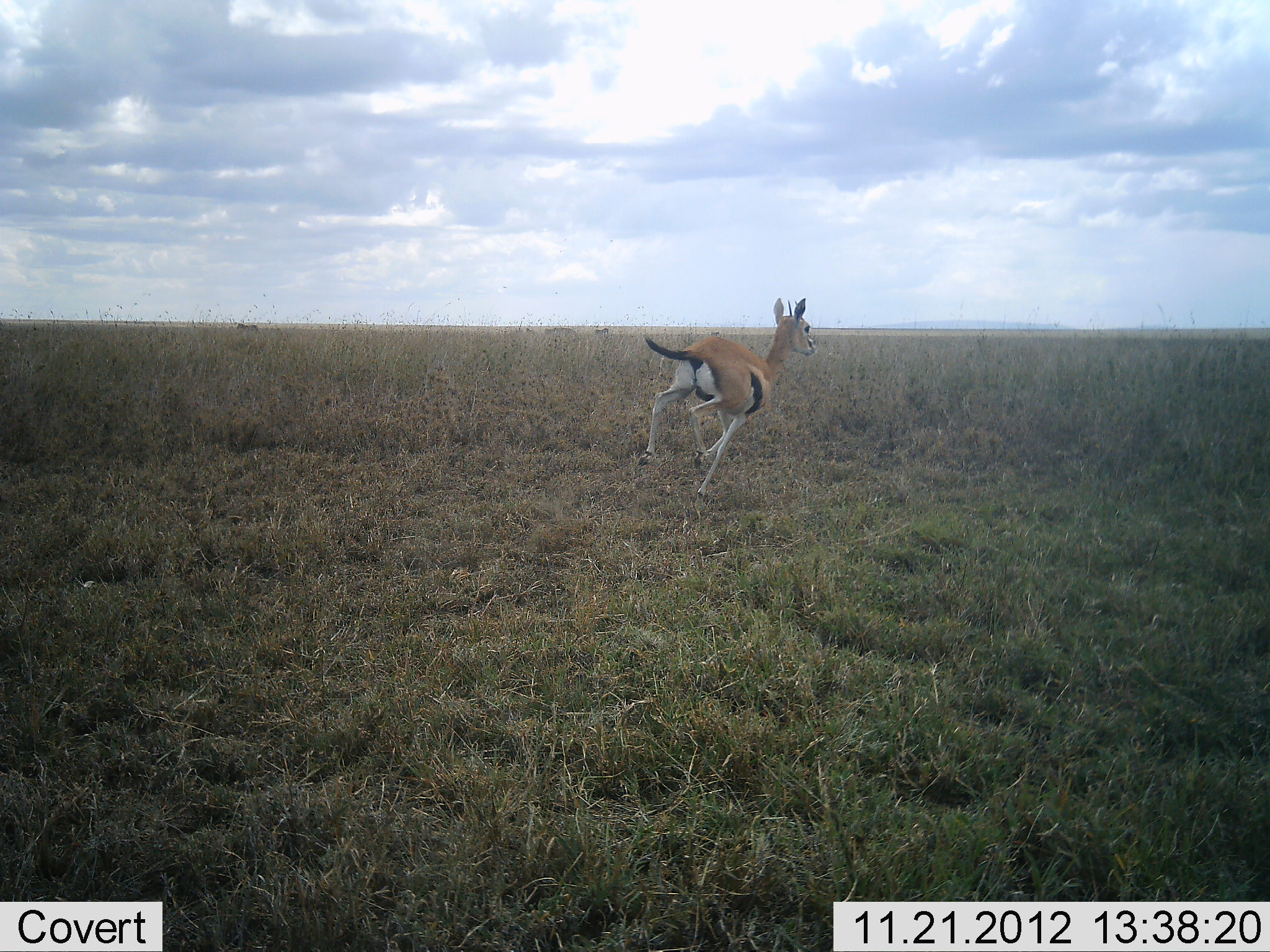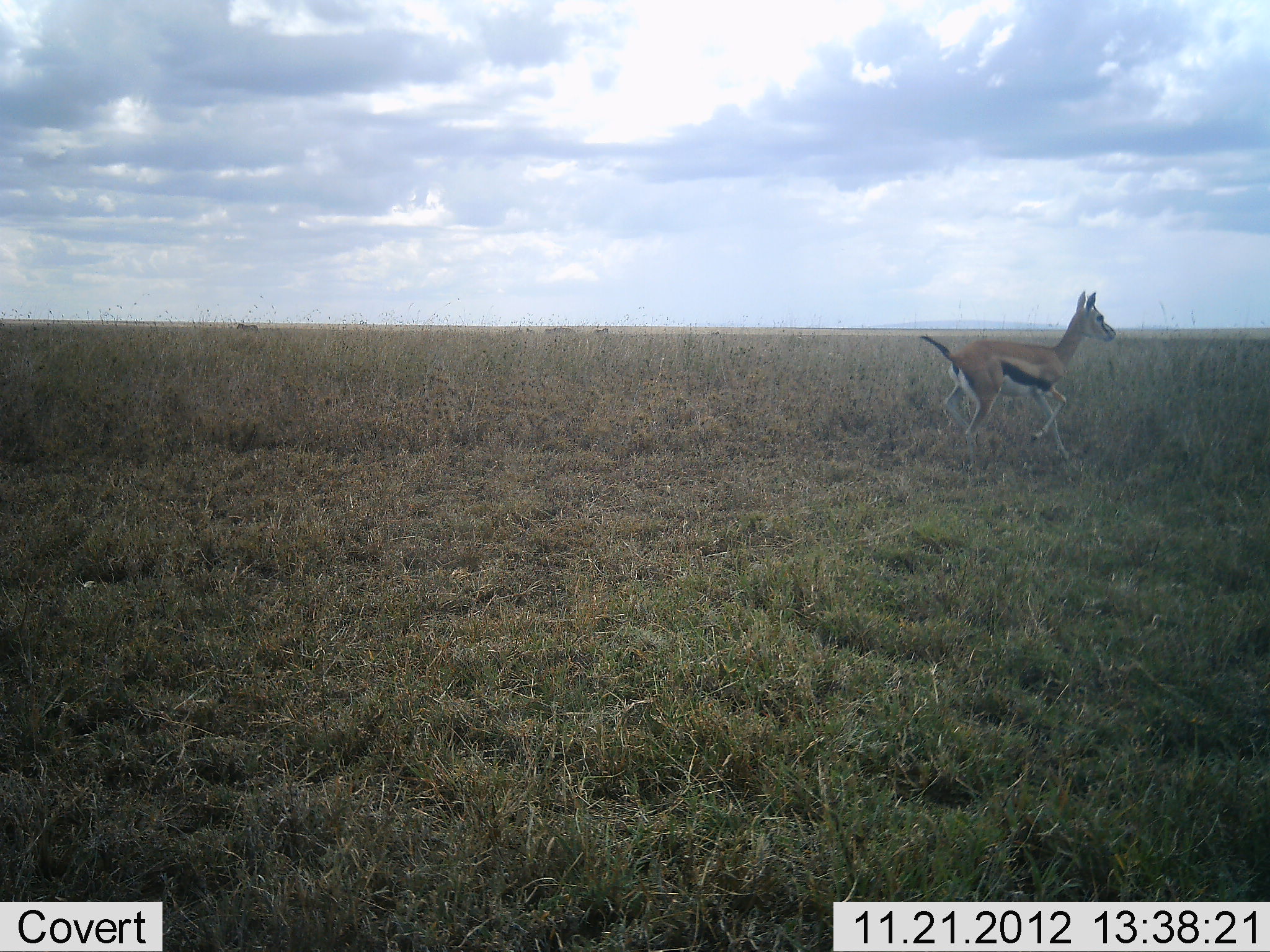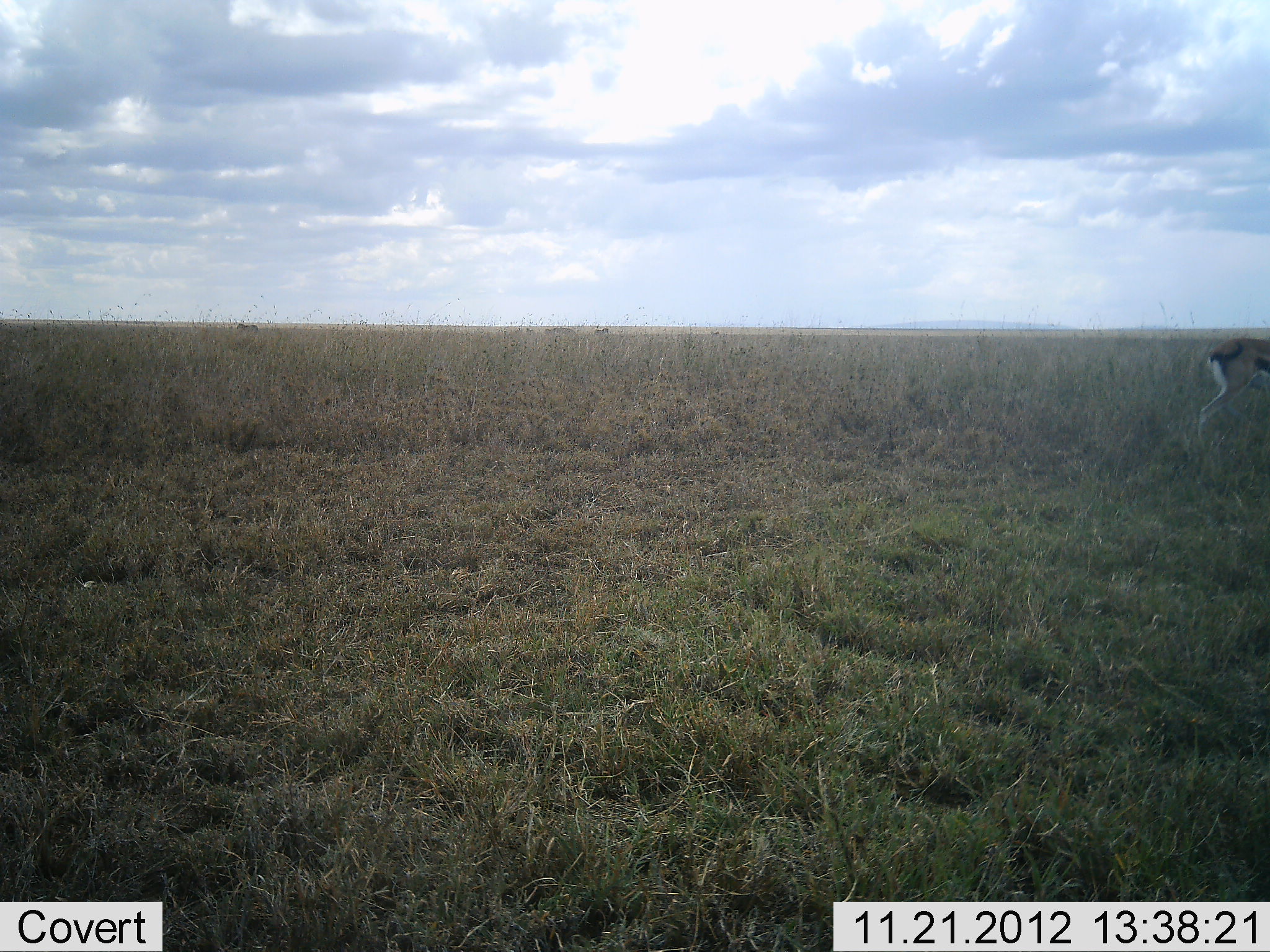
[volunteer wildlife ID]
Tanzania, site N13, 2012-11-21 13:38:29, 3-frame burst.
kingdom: Animalia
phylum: Chordata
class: Mammalia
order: Artiodactyla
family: Bovidae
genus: Eudorcas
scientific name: Eudorcas thomsonii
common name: thomson's gazelle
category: gazellethomsons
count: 1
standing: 5%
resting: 0%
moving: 100%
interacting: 0%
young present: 0%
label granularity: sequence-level